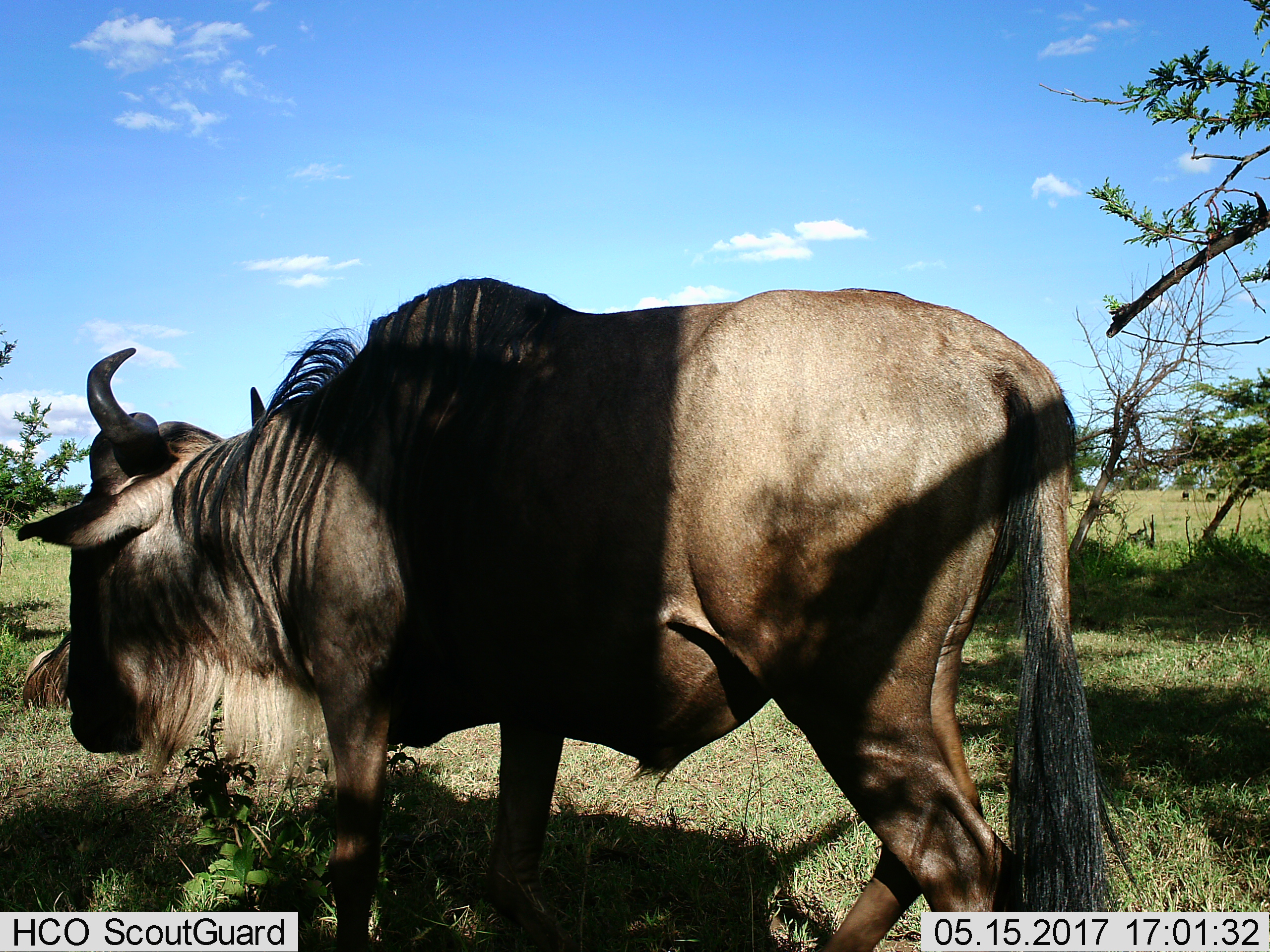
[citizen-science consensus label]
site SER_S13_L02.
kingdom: Animalia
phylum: Chordata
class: Mammalia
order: Artiodactyla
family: Bovidae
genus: Connochaetes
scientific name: Connochaetes taurinus taurinus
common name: blue wildebeest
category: wildebeestblue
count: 1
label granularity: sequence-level